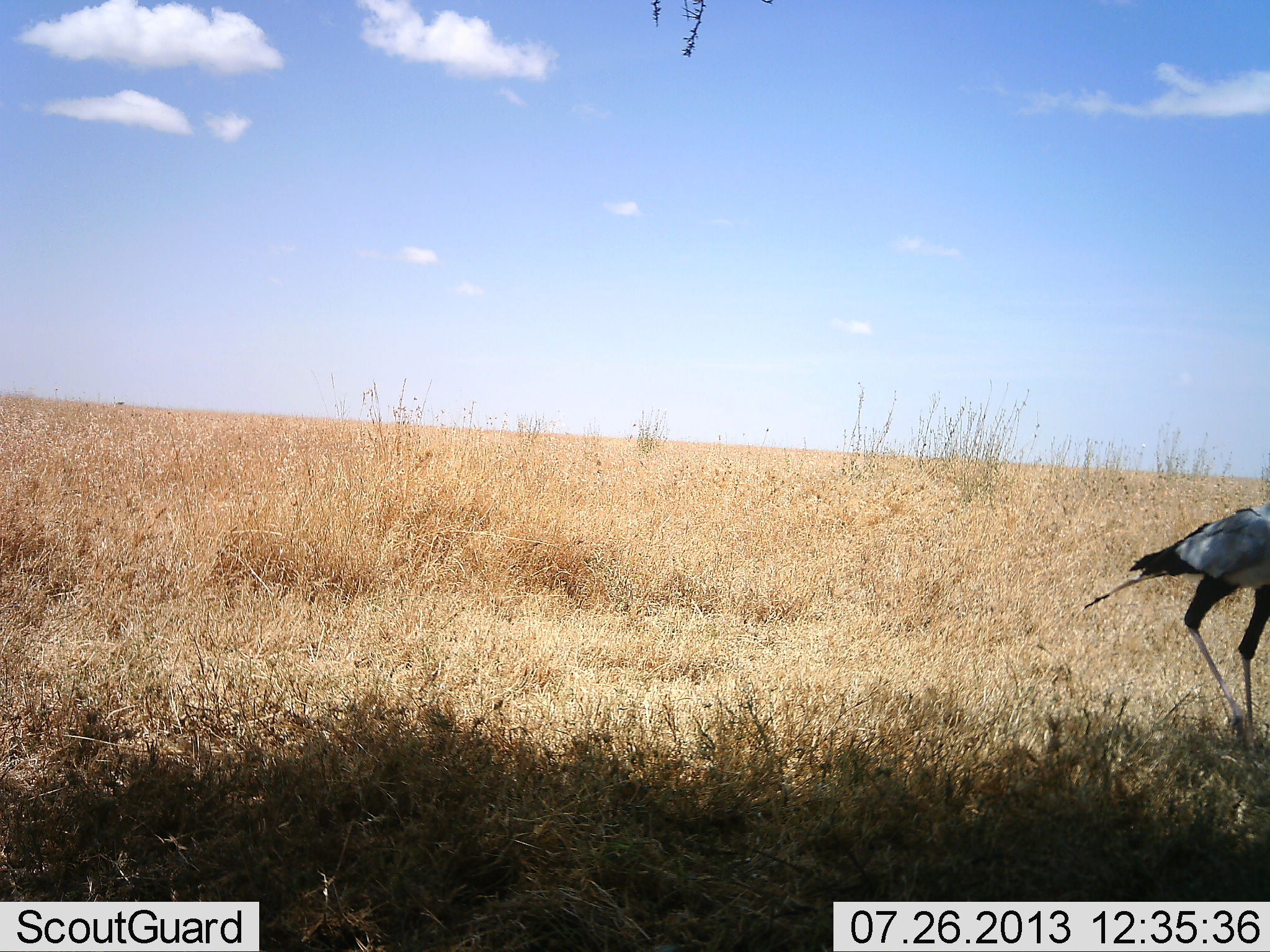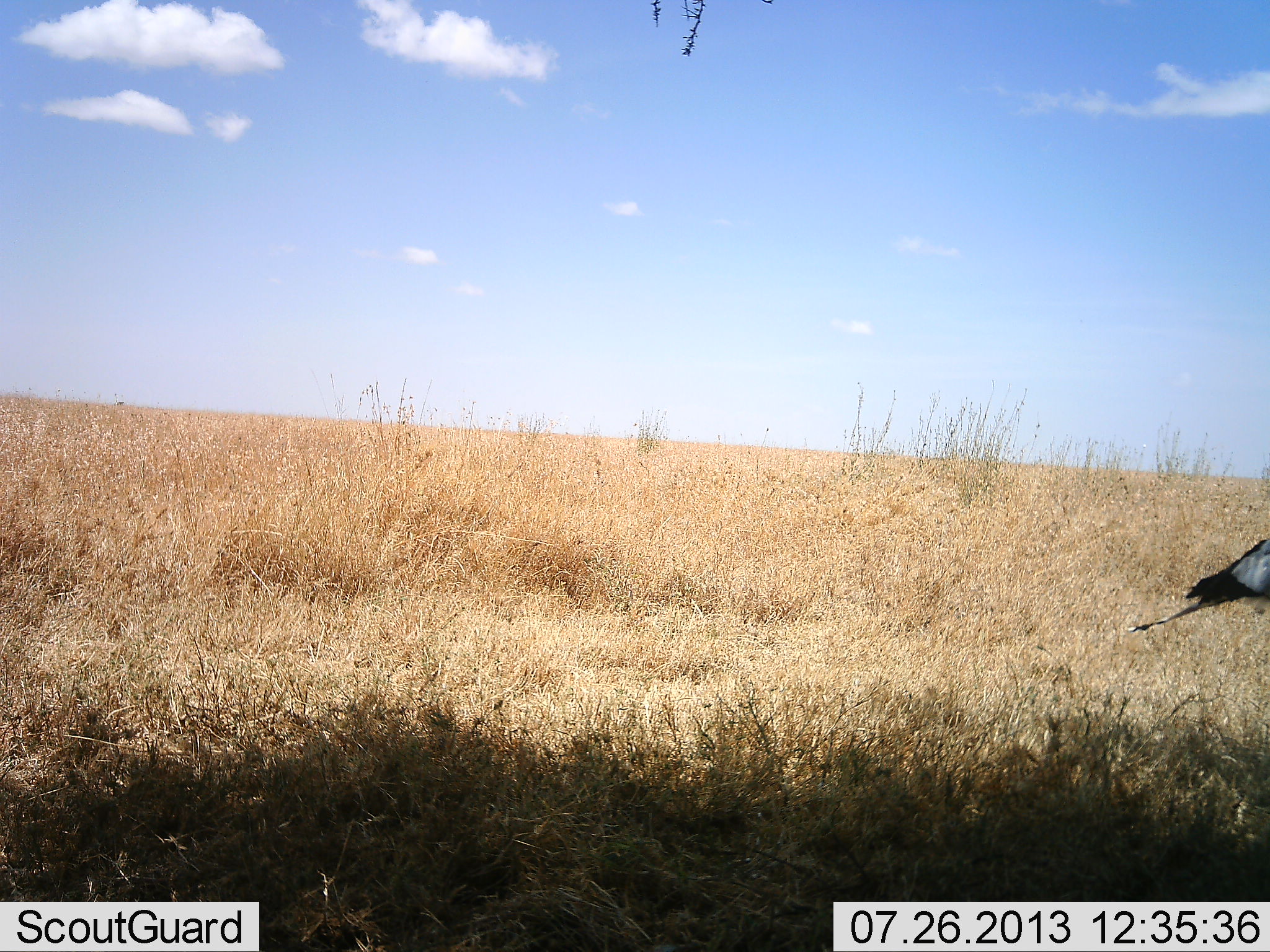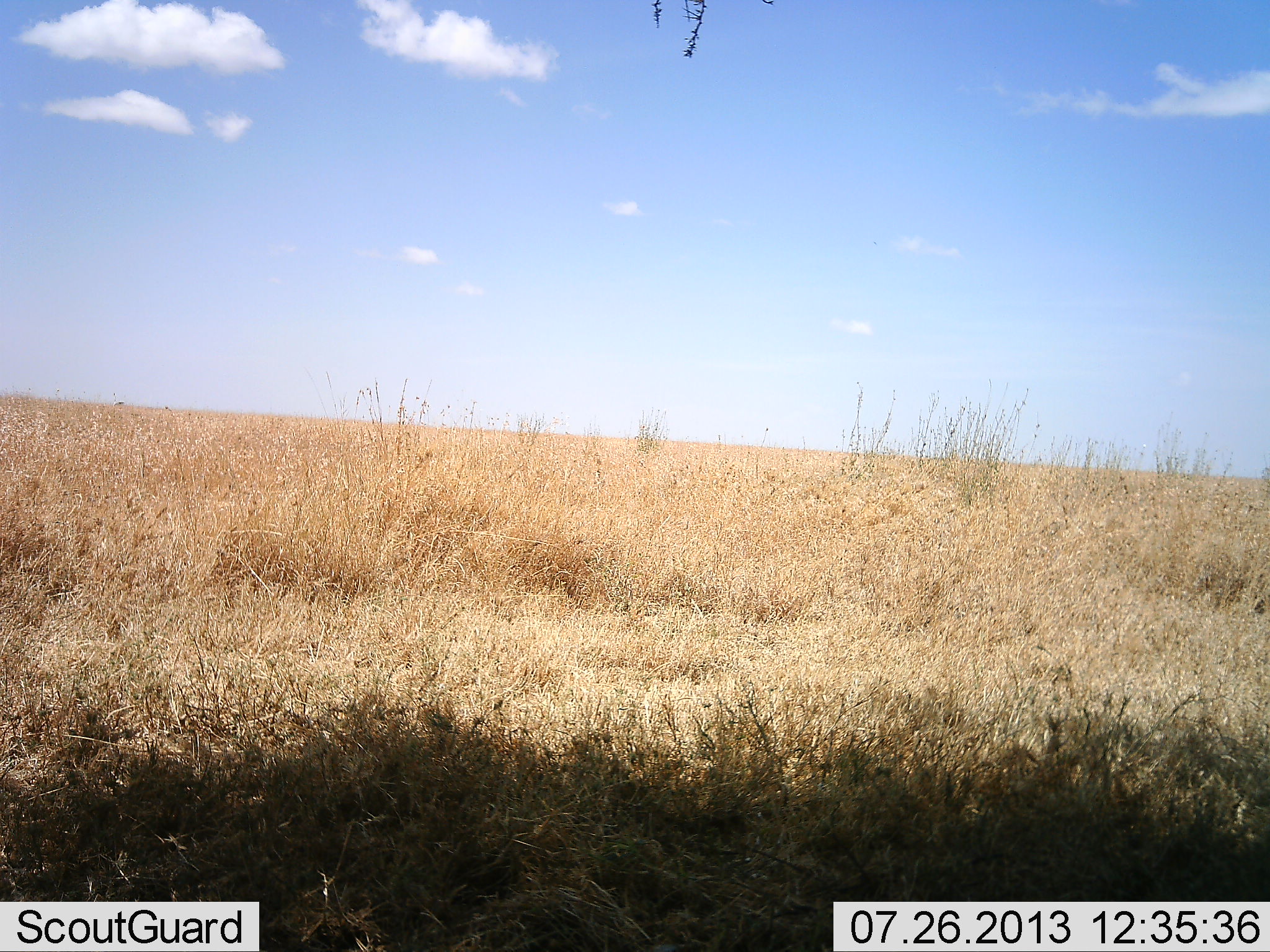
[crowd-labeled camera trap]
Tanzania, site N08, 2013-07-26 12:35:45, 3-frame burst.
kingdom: Animalia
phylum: Chordata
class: Aves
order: Accipitriformes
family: Sagittariidae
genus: Sagittarius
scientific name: Sagittarius serpentarius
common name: secretary bird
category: secretarybird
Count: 1.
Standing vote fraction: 8%.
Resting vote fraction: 0%.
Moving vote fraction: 92%.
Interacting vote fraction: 0%.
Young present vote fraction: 0%.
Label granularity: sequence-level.